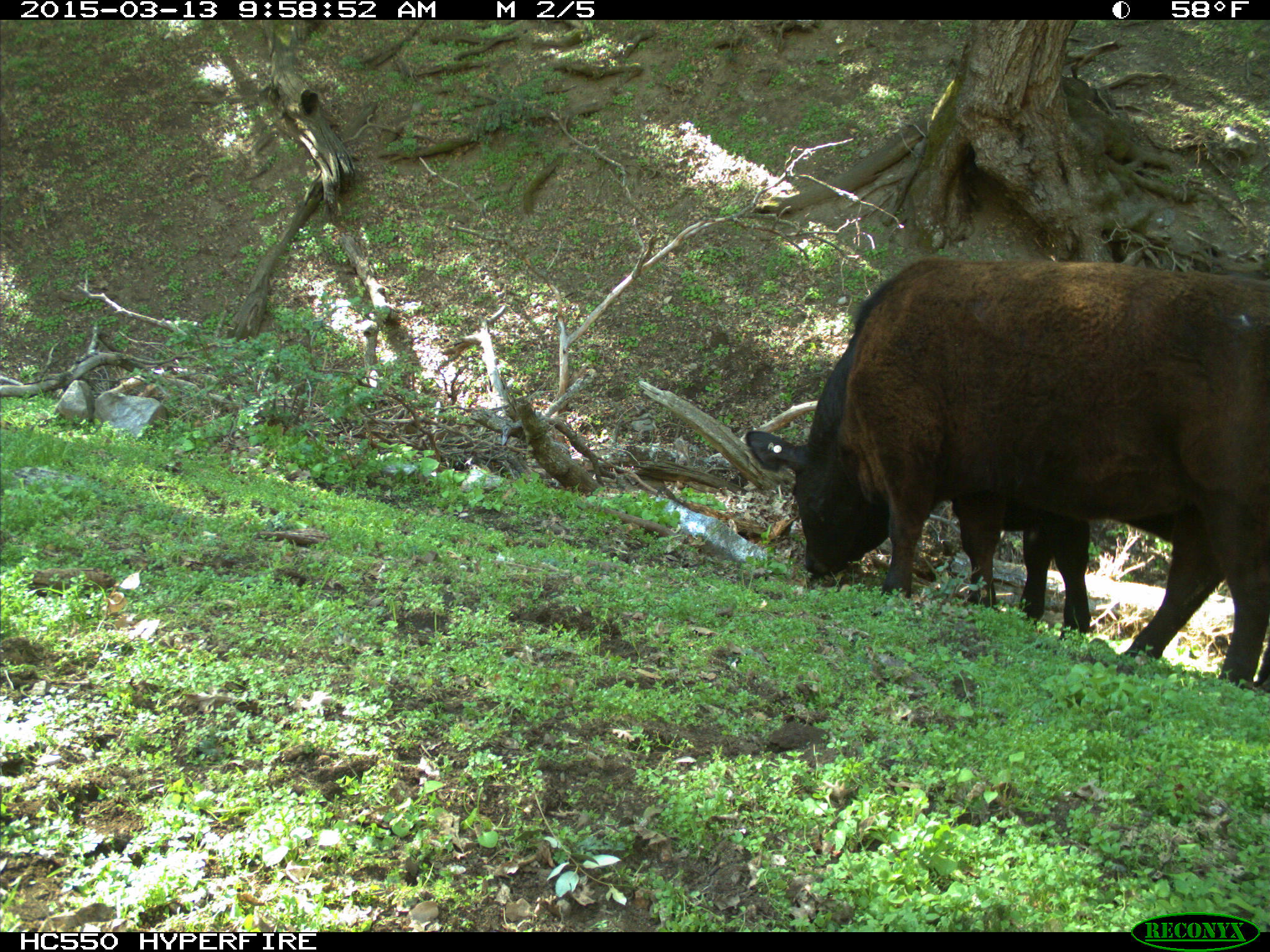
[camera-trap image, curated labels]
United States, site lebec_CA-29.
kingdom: Animalia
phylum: Chordata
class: Mammalia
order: Artiodactyla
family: Bovidae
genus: Bos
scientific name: Bos taurus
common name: domestic cow